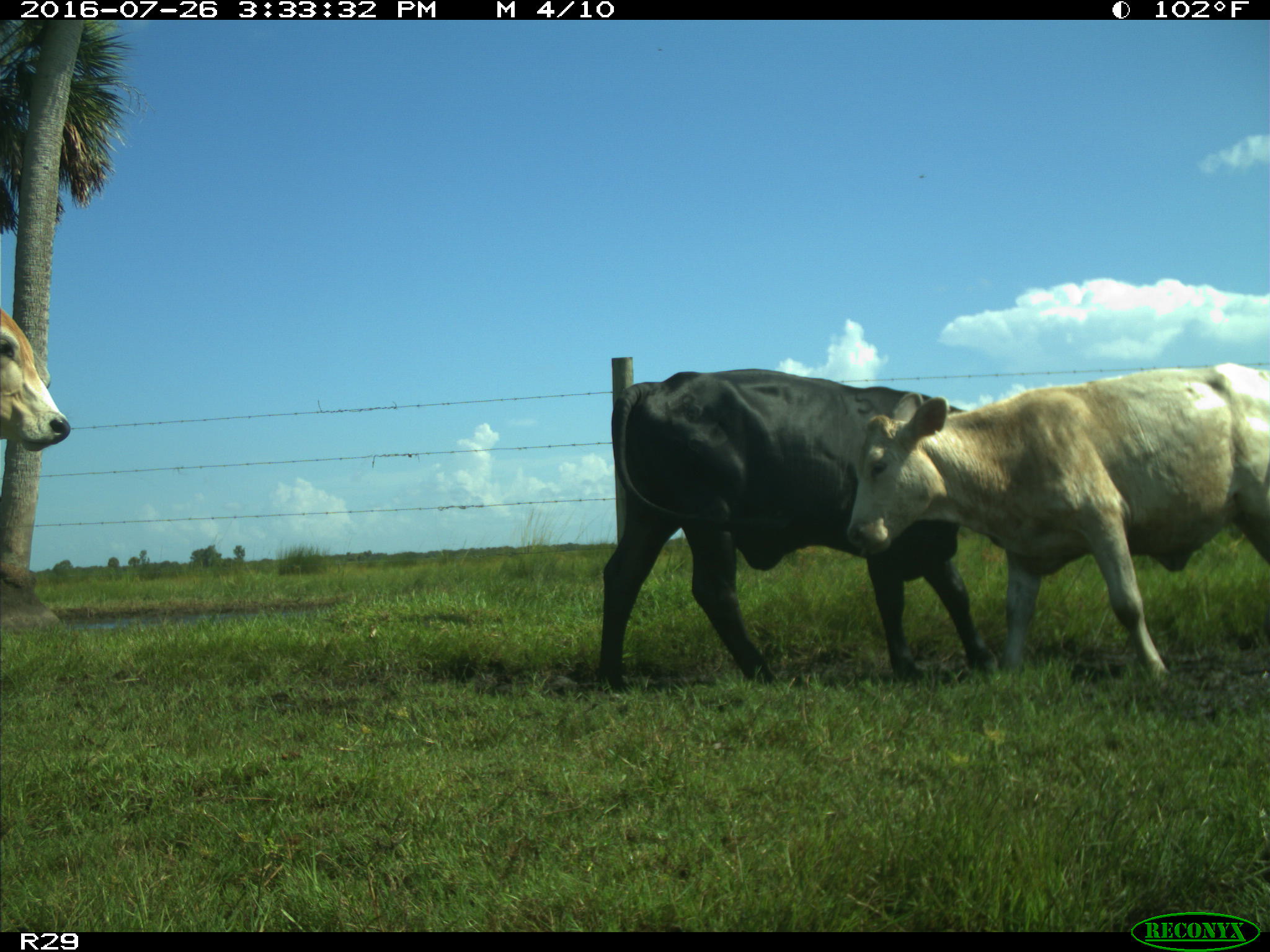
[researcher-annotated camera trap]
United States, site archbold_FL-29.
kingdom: Animalia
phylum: Chordata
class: Mammalia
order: Artiodactyla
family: Bovidae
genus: Bos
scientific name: Bos taurus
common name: domestic cow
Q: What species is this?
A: Bos taurus (domestic cow).